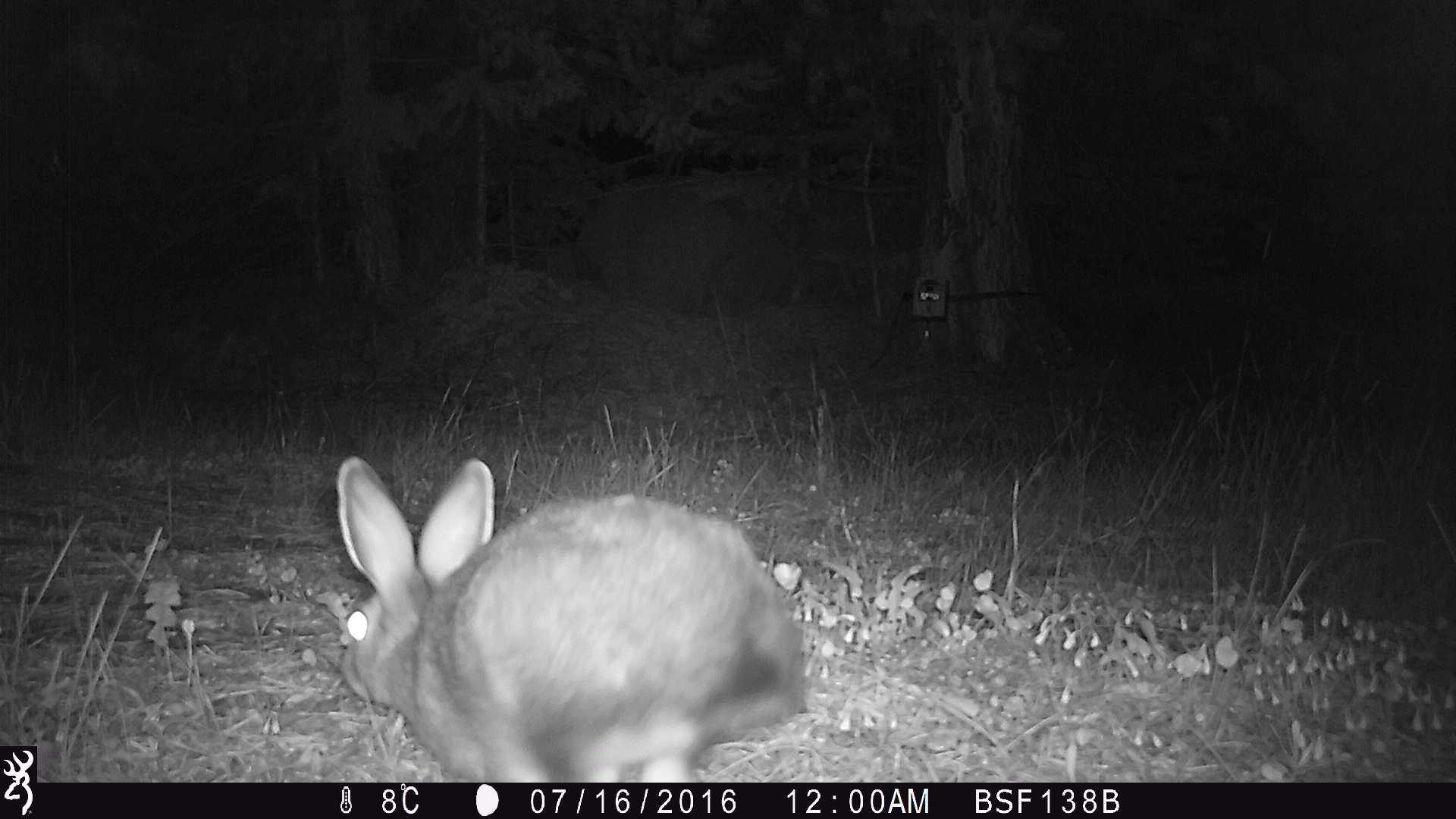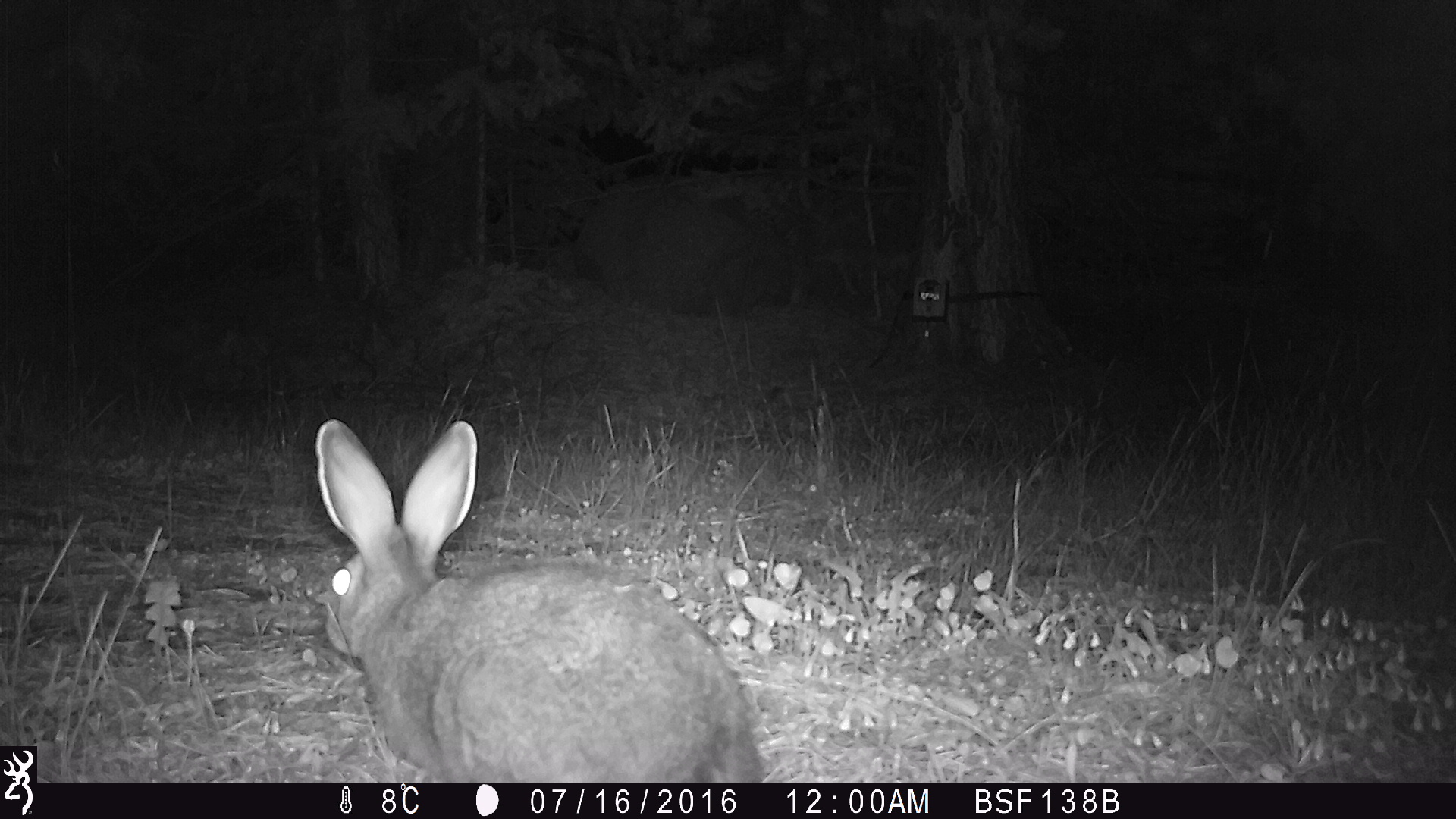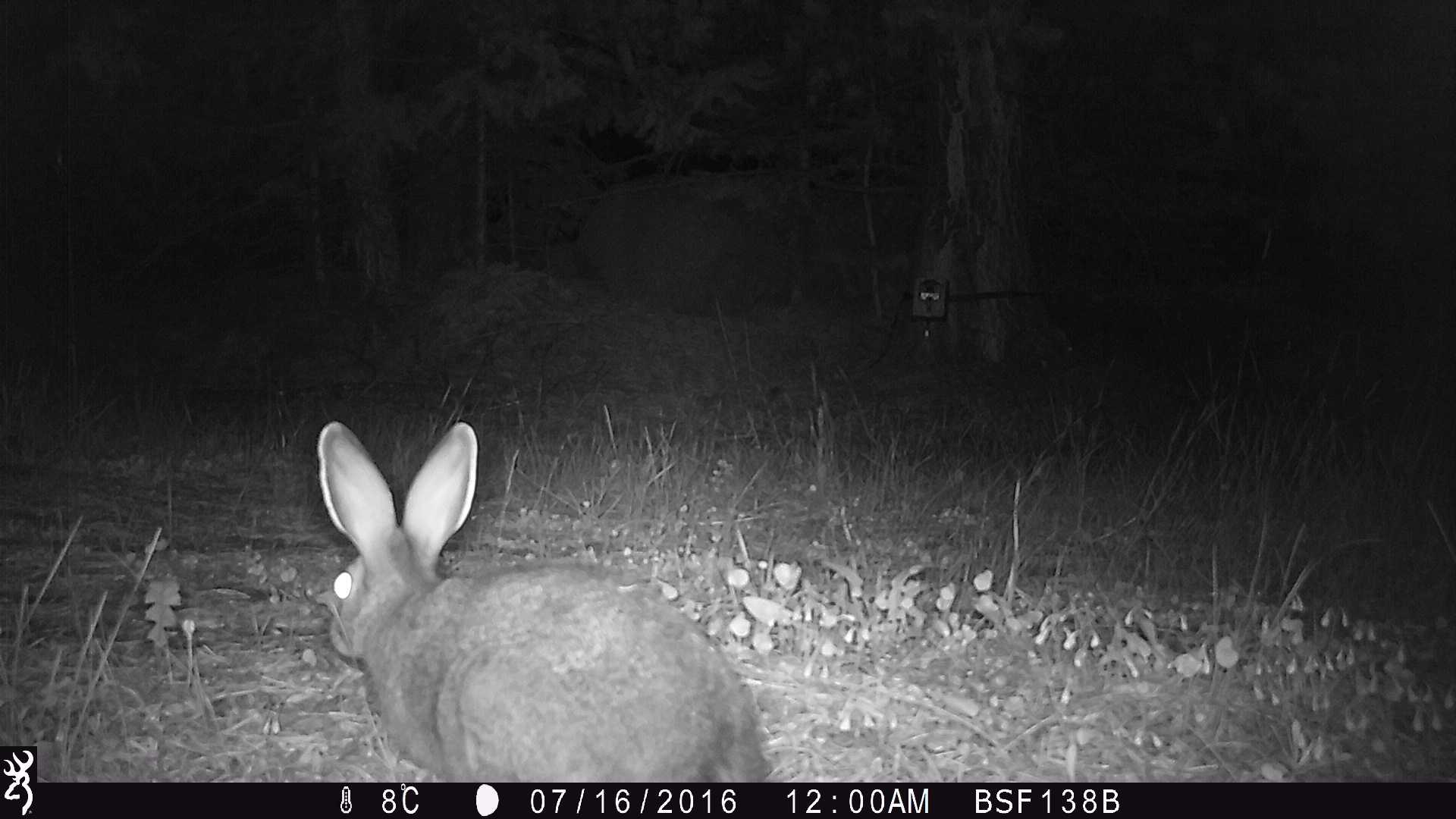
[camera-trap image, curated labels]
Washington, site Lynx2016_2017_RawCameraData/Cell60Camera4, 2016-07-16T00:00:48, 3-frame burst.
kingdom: Animalia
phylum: Chordata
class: Mammalia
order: Lagomorpha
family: Leporidae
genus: Lepus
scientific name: Lepus americanus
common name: snowshoe hare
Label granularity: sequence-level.